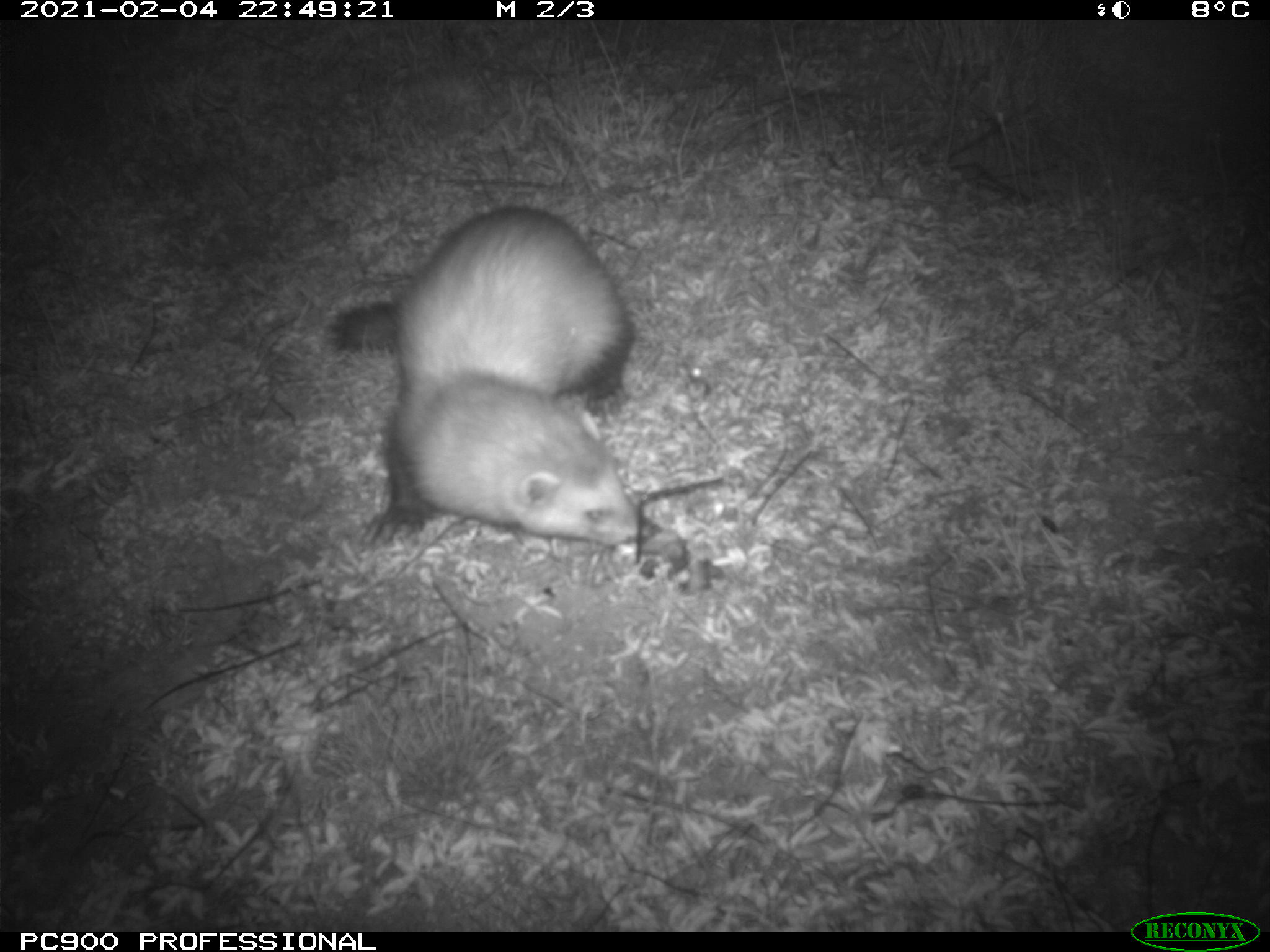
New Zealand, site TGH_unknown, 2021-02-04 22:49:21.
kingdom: Animalia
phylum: Chordata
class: Mammalia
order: Carnivora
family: Mustelidae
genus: Mustela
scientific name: Mustela furo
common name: ferret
Ferret (Mustela furo).